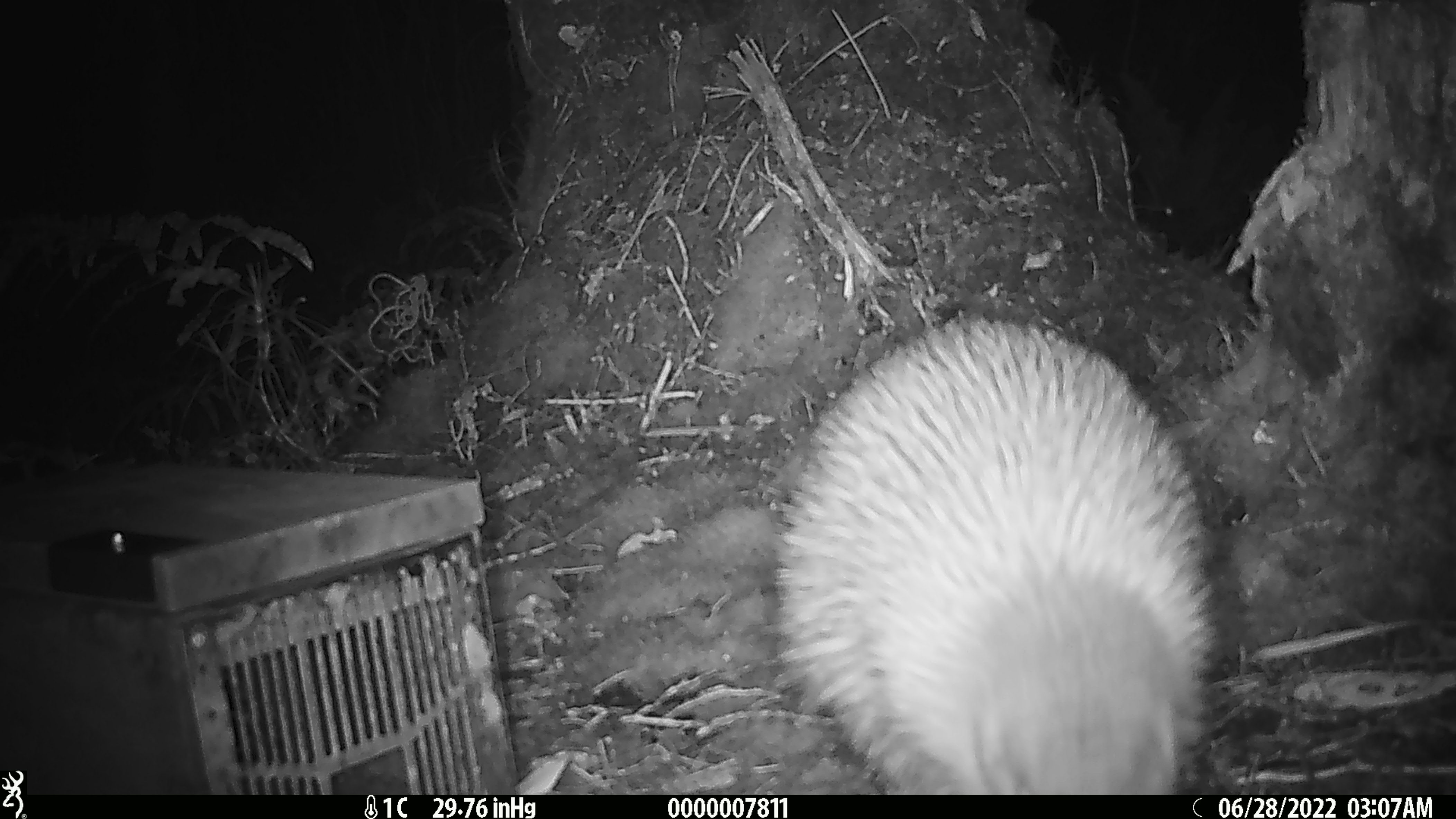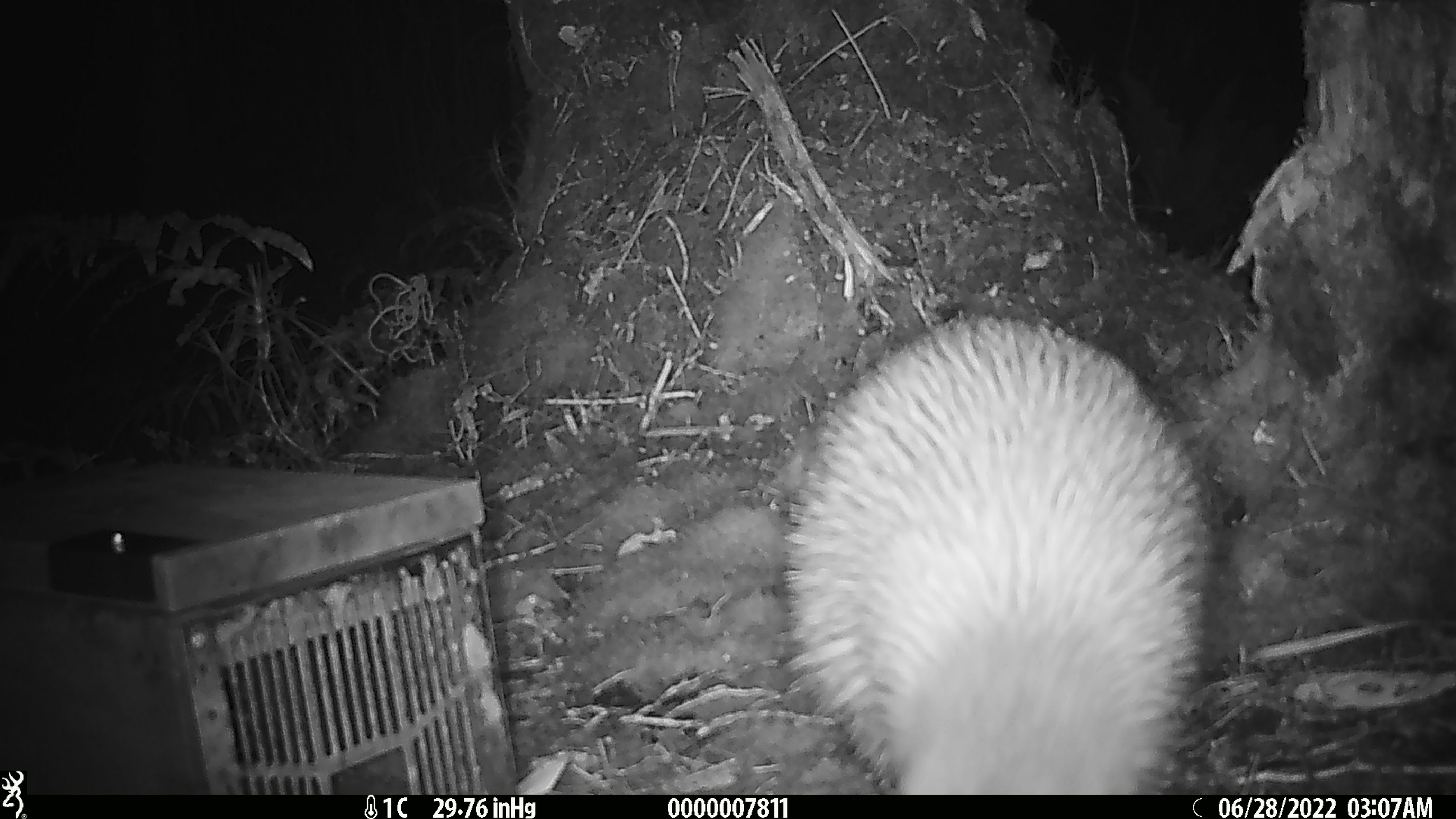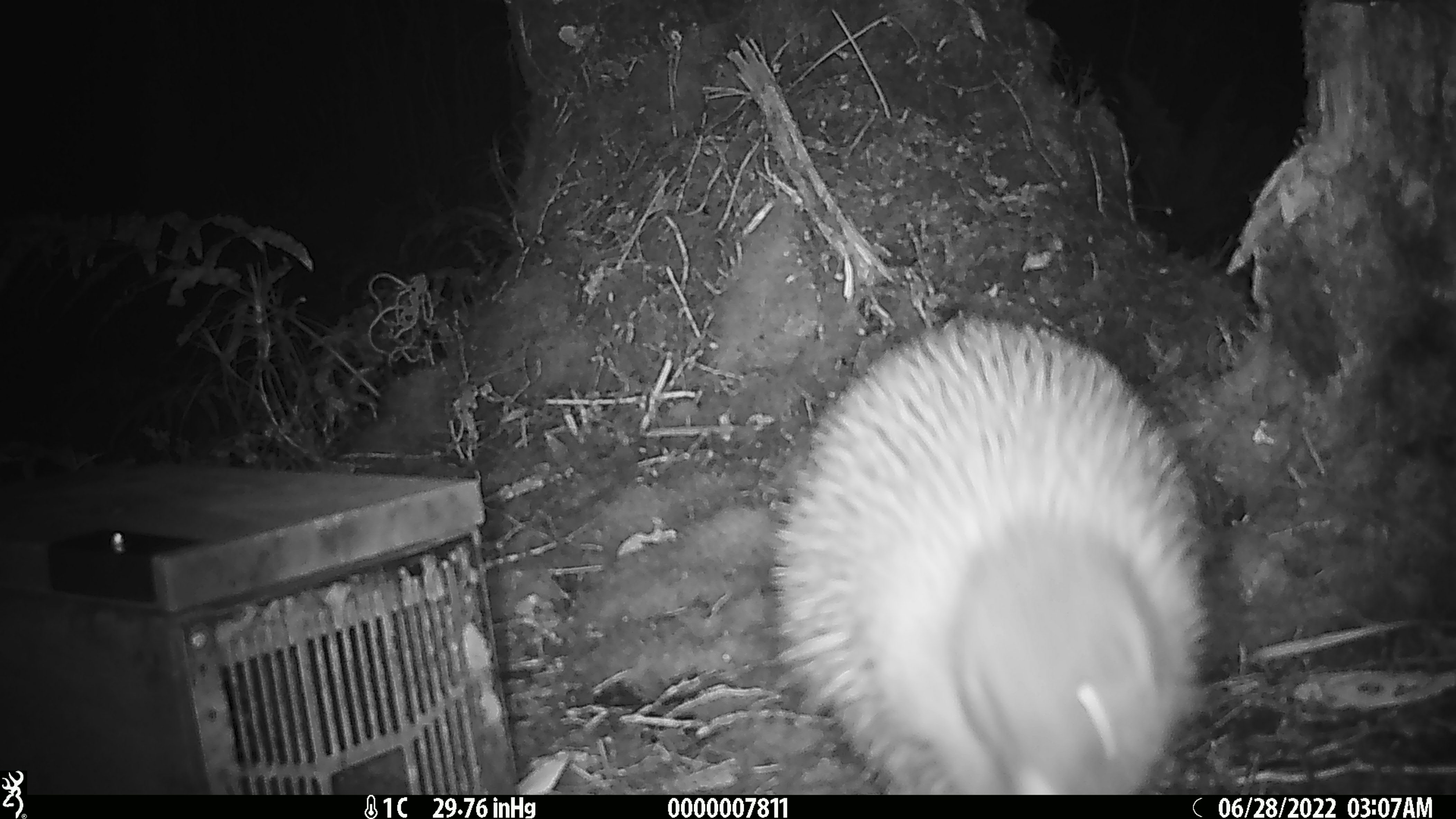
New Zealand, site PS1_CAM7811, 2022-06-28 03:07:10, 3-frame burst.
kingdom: Animalia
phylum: Chordata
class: Aves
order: Apterygiformes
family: Apterygidae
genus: Apteryx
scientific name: Apteryx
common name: kiwi